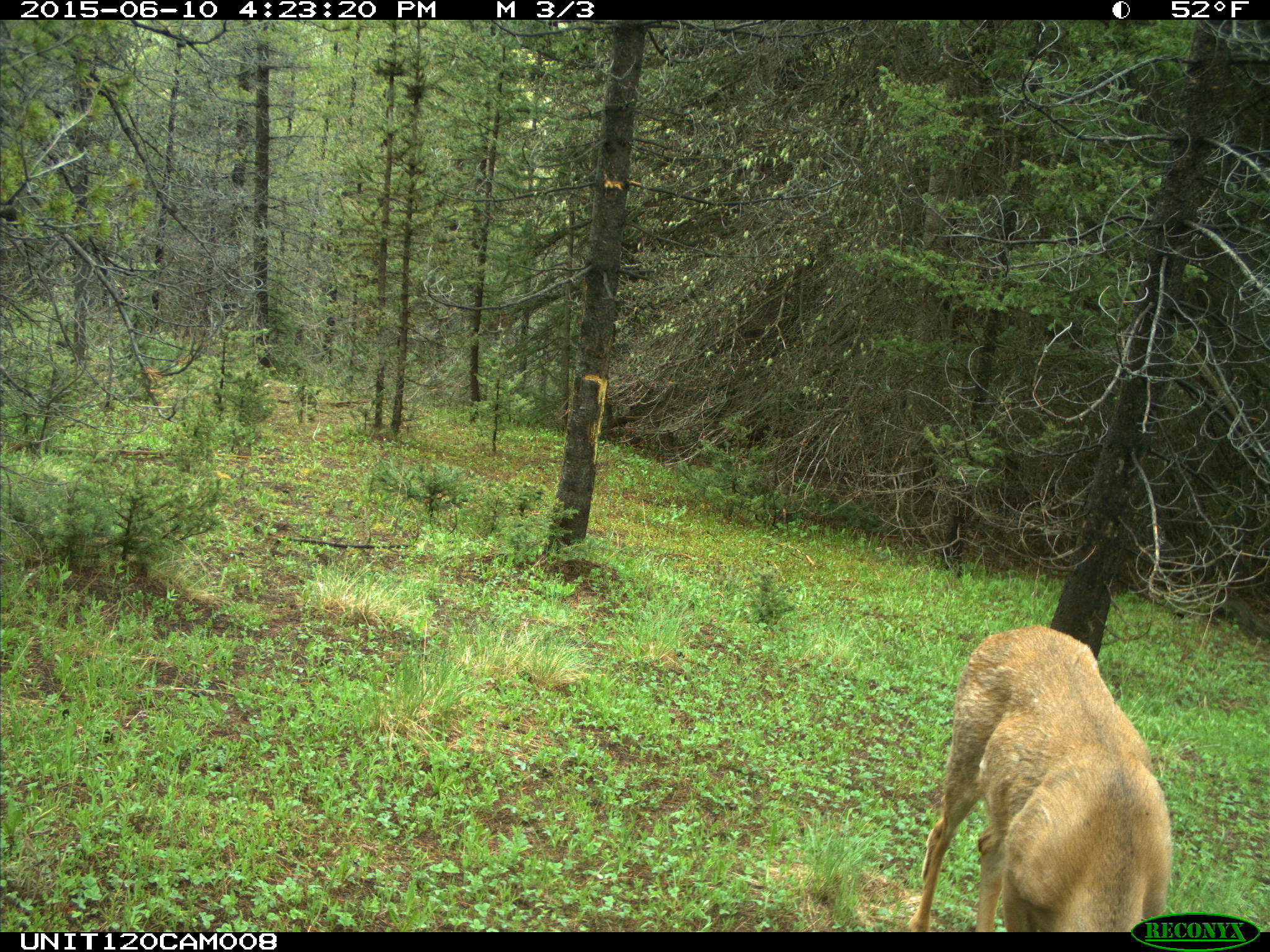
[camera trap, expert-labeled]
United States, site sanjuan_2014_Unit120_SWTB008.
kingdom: Animalia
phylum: Chordata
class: Mammalia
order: Artiodactyla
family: Cervidae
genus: Odocoileus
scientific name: Odocoileus hemionus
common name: mule deer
Odocoileus hemionus (mule deer).